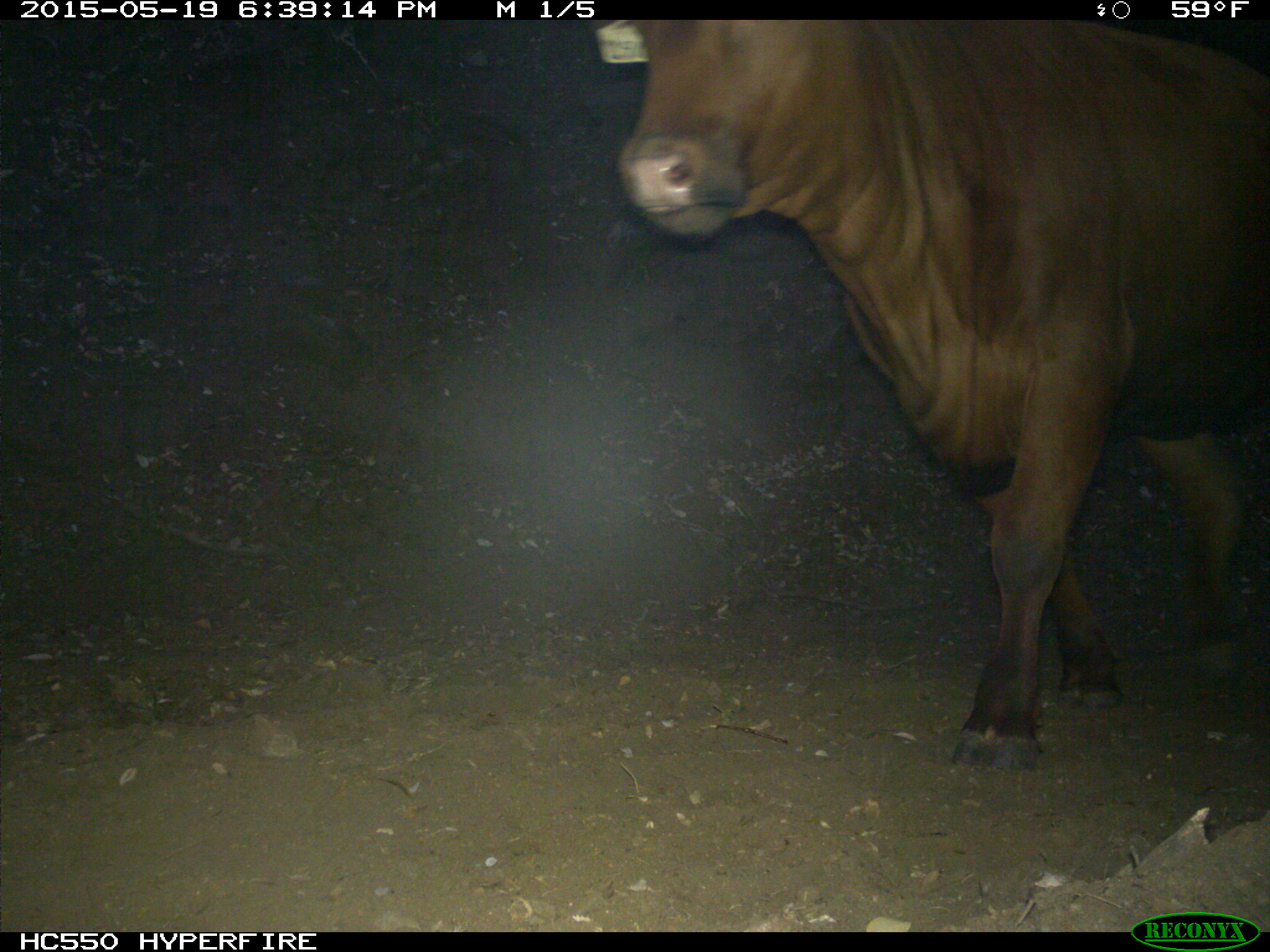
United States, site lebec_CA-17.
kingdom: Animalia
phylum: Chordata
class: Mammalia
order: Artiodactyla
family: Bovidae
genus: Bos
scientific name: Bos taurus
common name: domestic cow